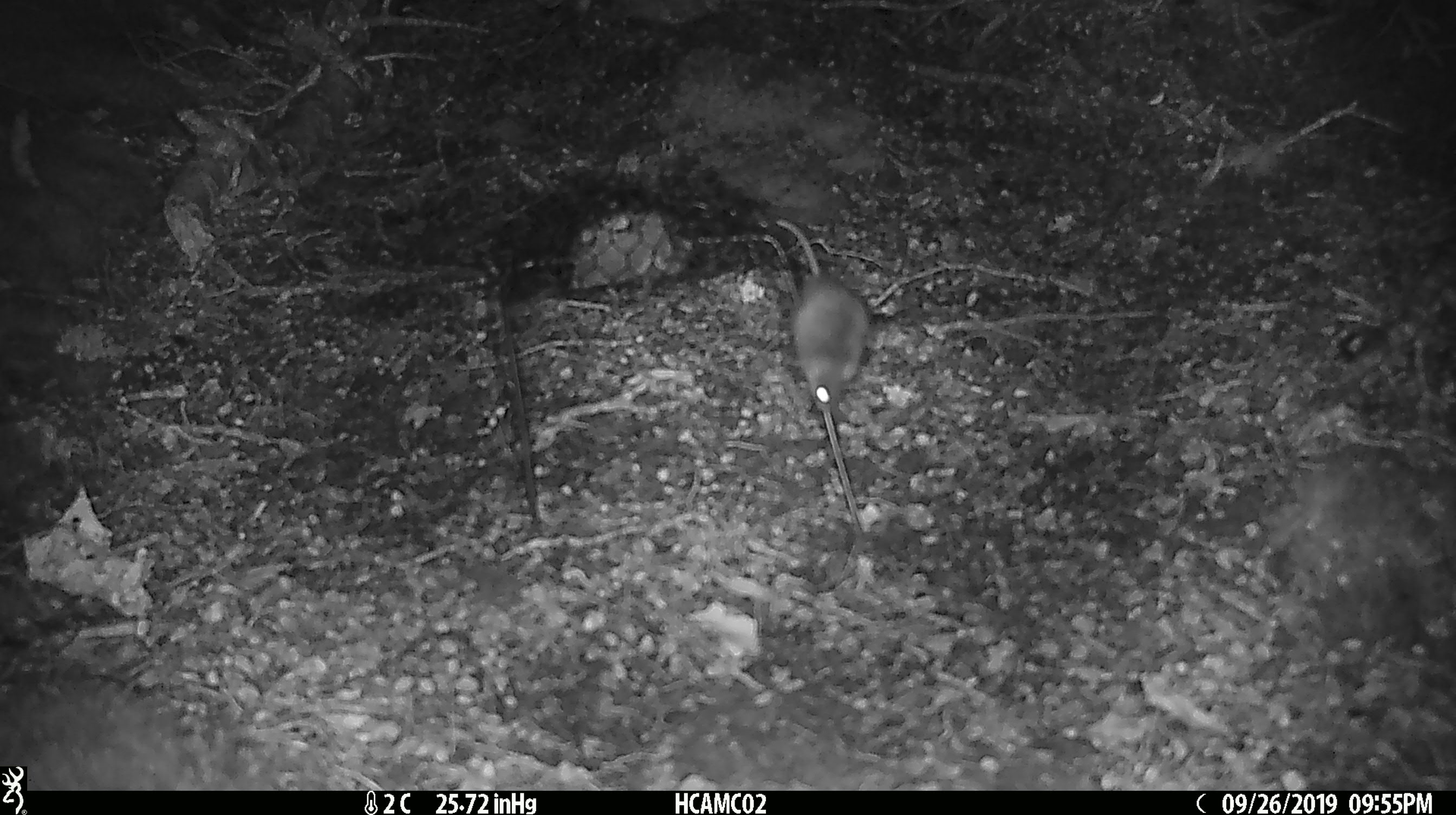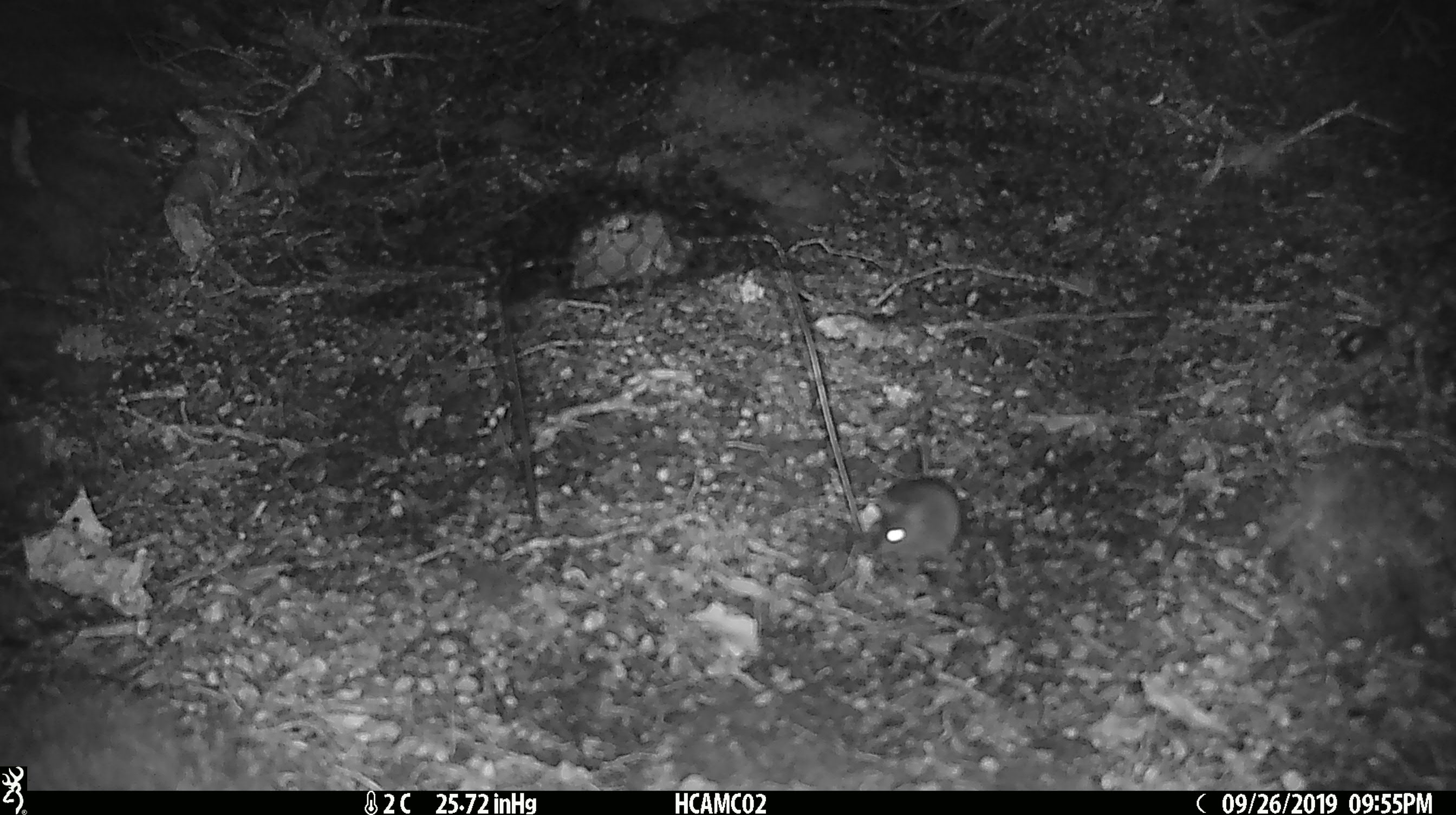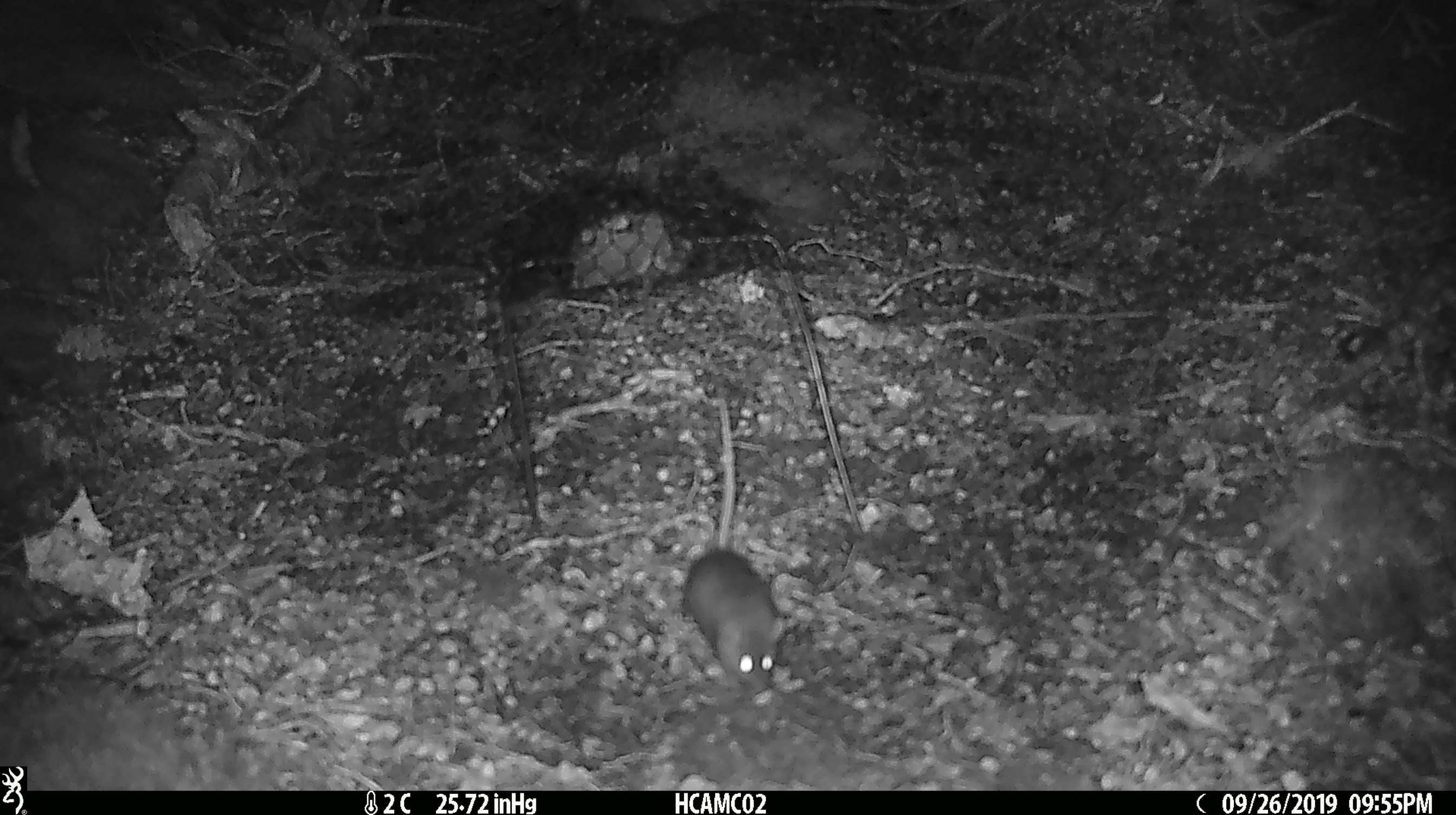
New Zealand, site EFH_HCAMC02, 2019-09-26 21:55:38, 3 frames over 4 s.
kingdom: Animalia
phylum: Chordata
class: Mammalia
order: Rodentia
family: Muridae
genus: Mus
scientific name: Mus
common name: mouse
Mouse (Mus).